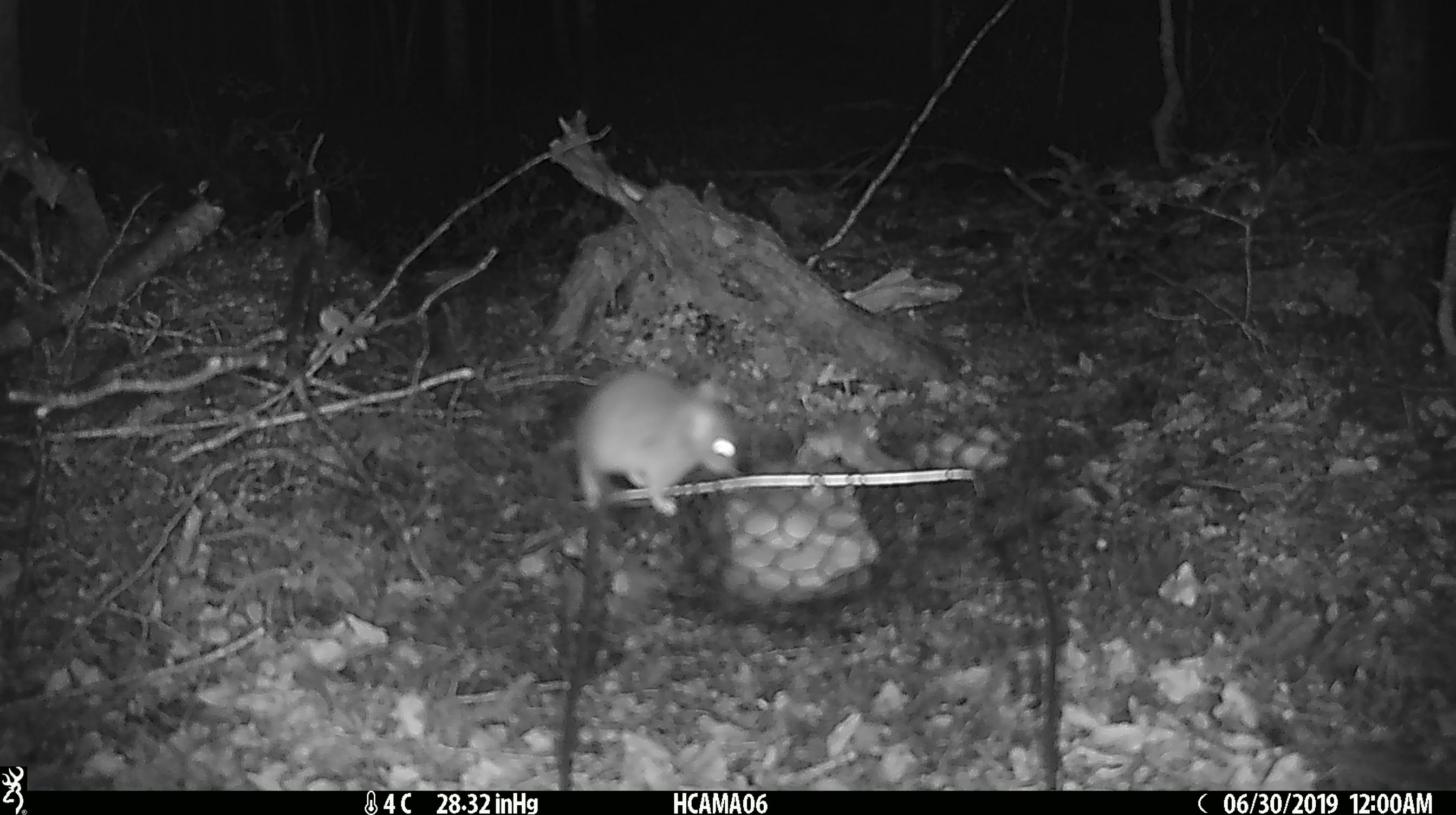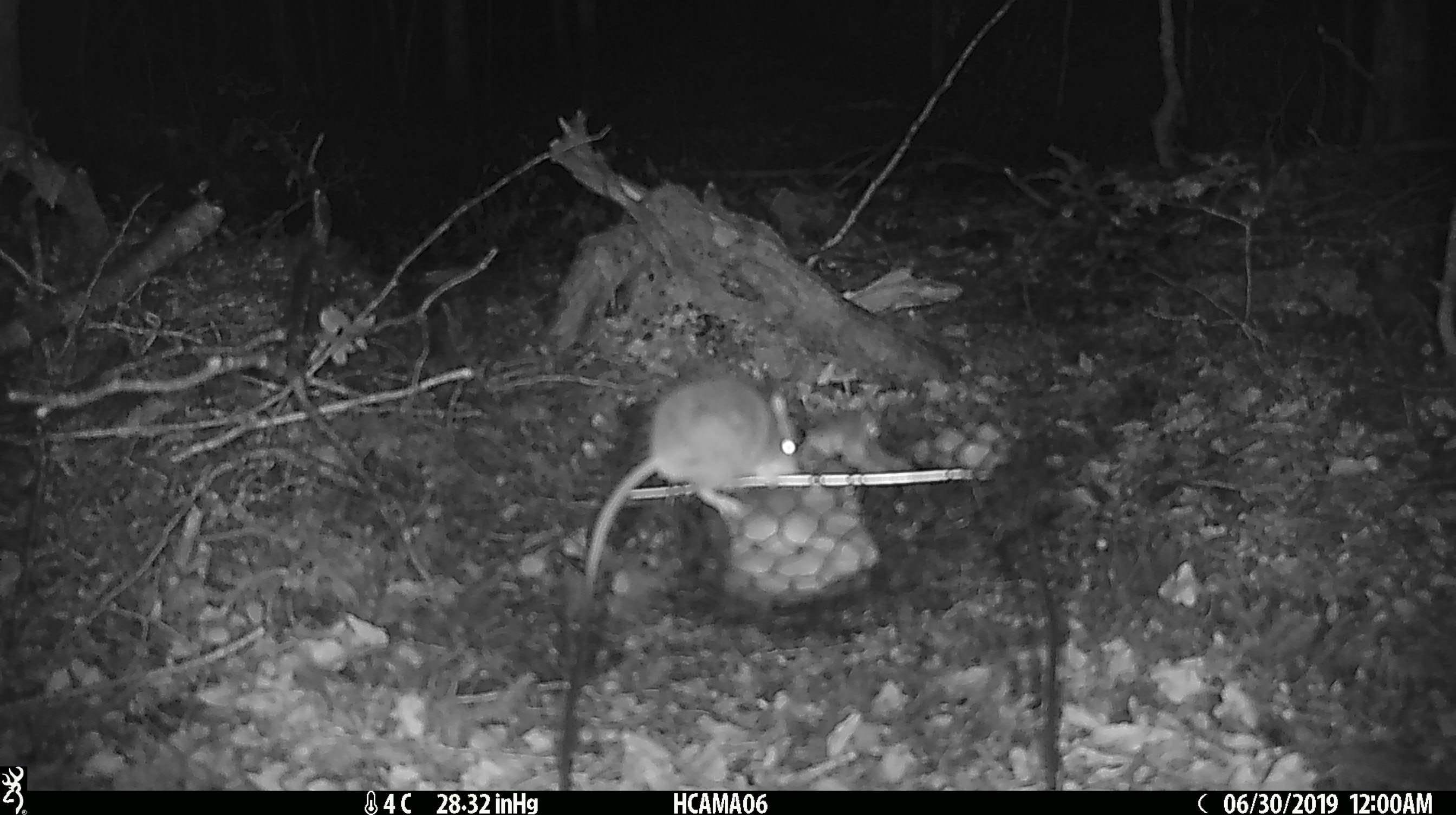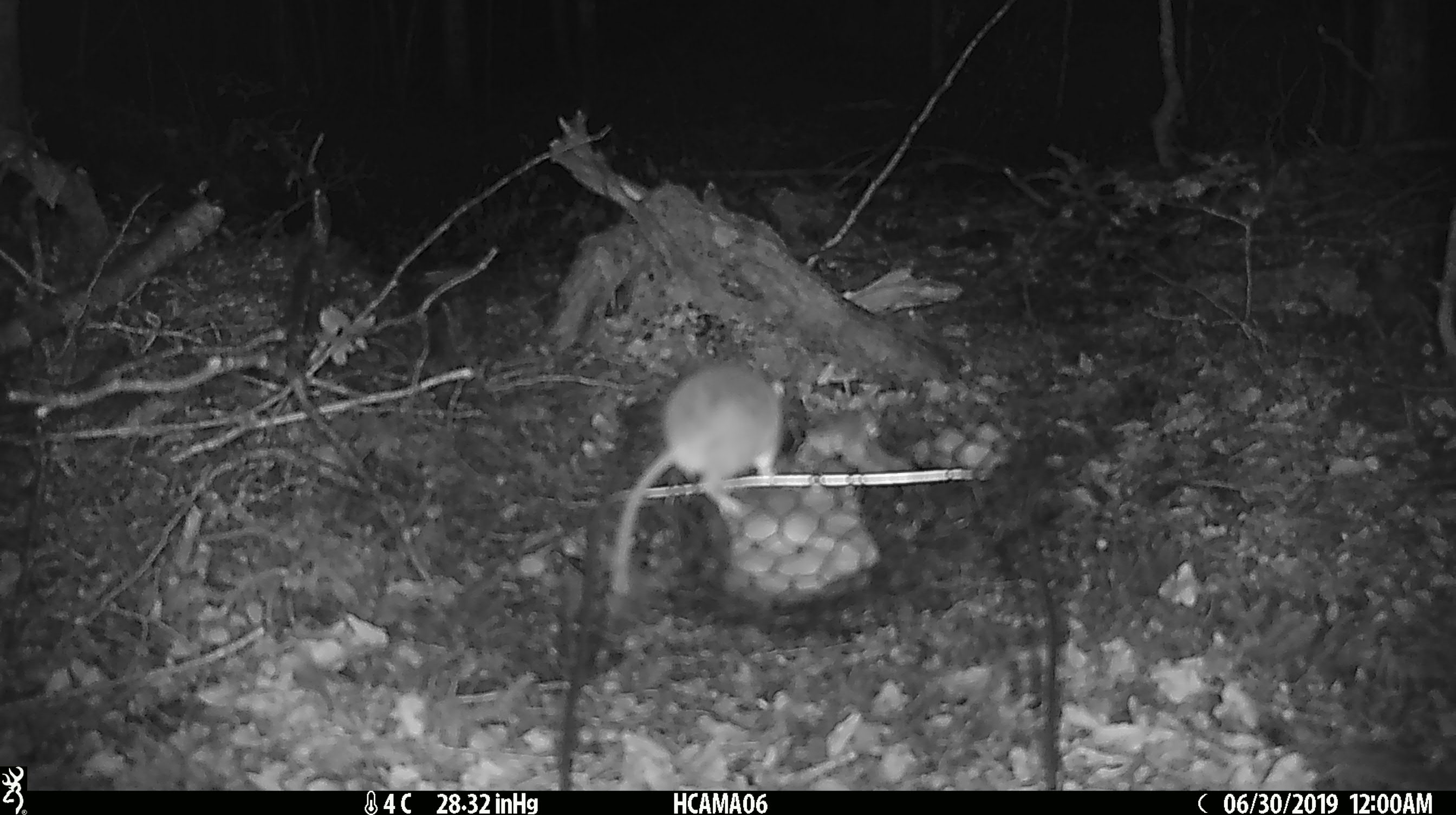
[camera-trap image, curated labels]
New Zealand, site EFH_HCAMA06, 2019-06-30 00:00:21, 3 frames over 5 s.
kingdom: Animalia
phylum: Chordata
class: Mammalia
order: Rodentia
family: Muridae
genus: Mus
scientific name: Mus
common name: mouse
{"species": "mouse (Mus)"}